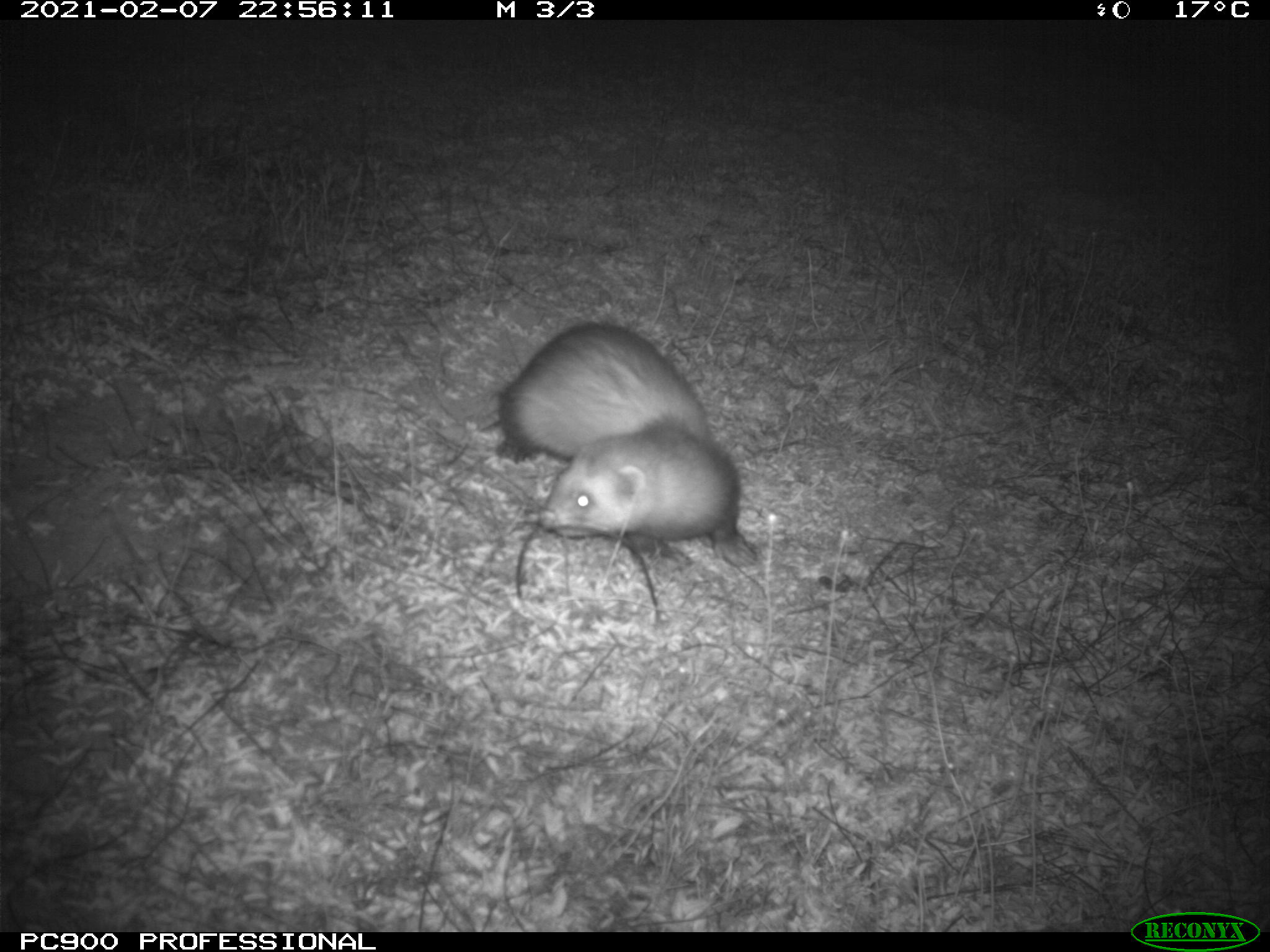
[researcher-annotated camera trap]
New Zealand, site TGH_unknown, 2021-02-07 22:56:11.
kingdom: Animalia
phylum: Chordata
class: Mammalia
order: Carnivora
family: Mustelidae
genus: Mustela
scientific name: Mustela furo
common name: ferret